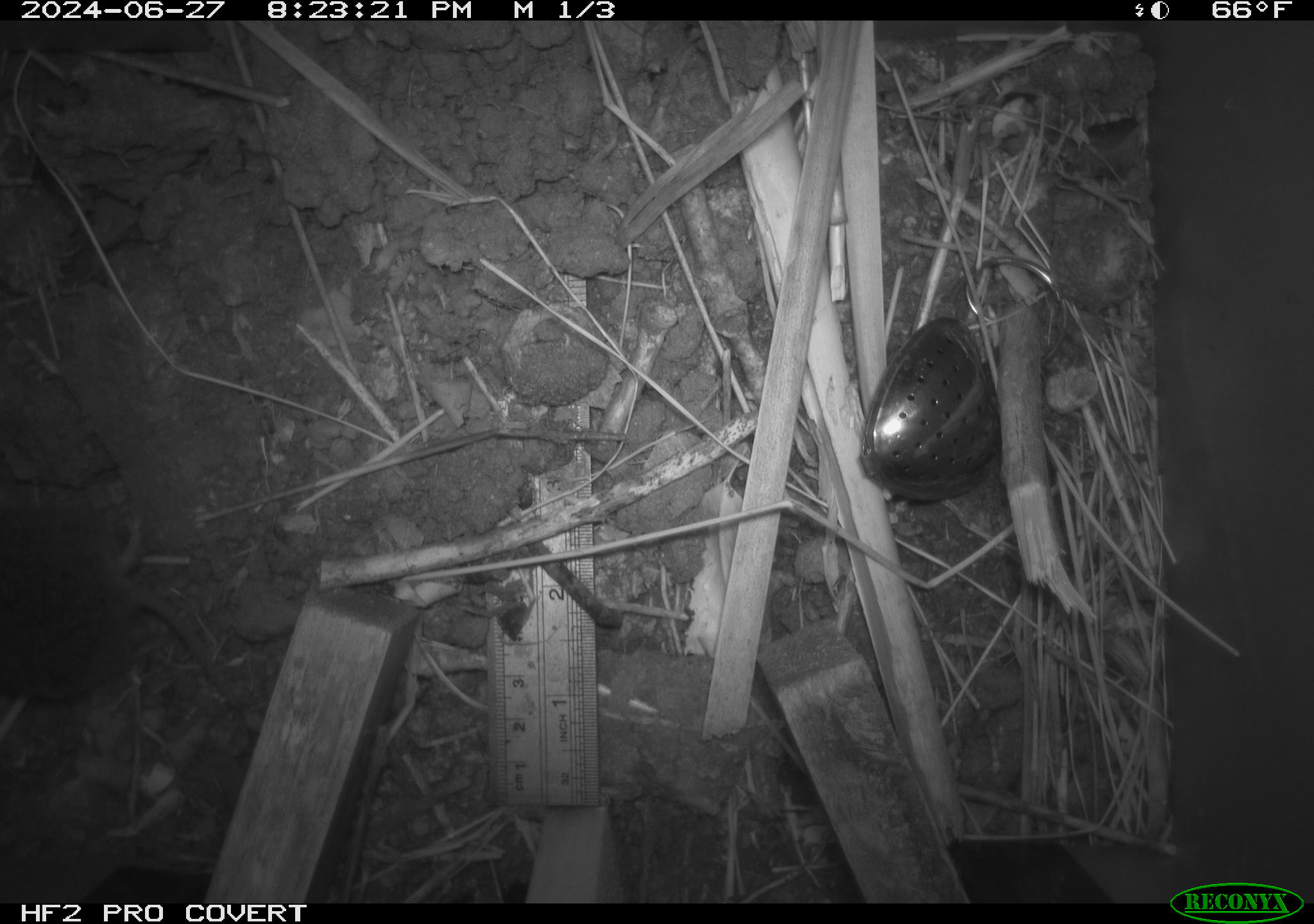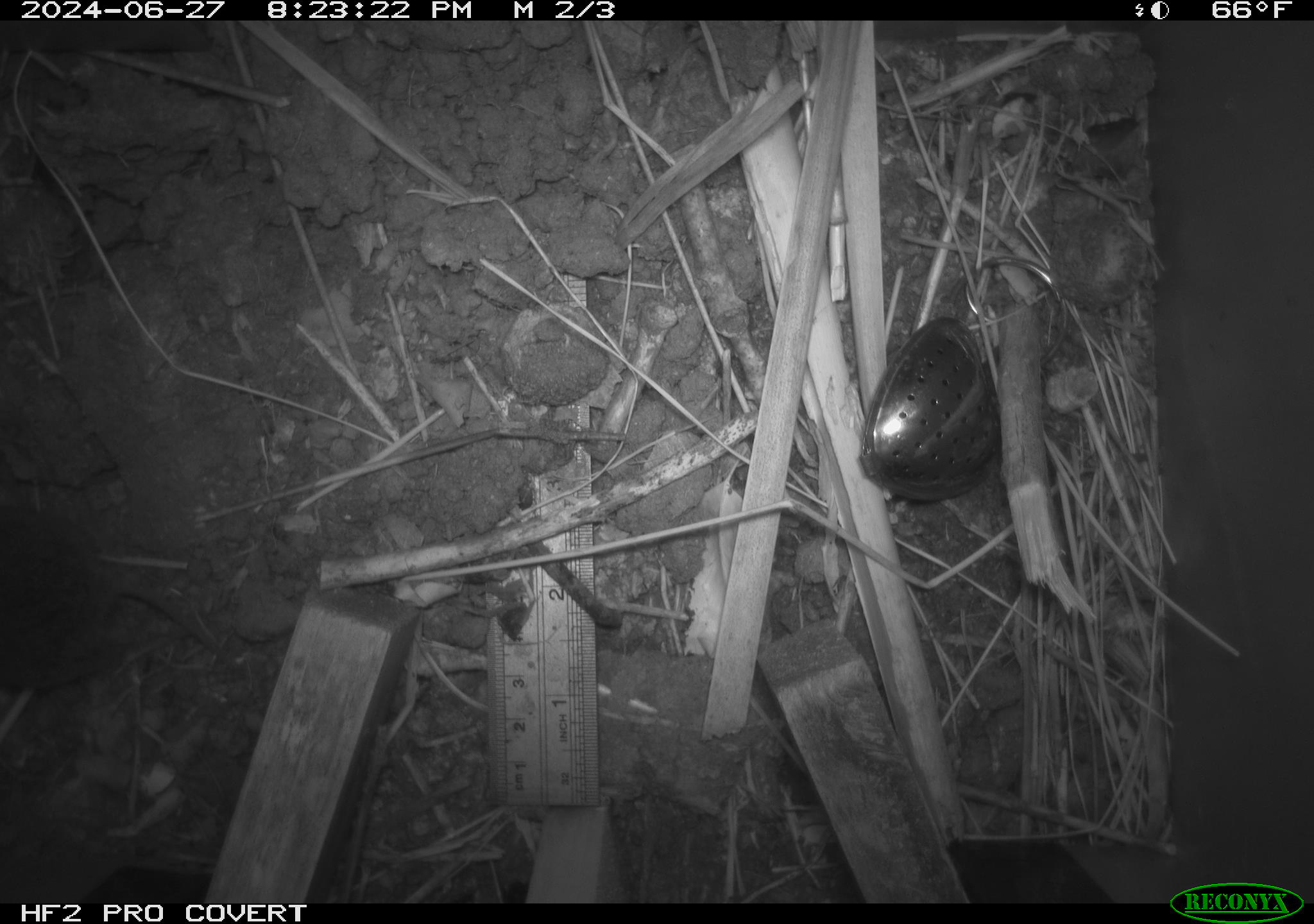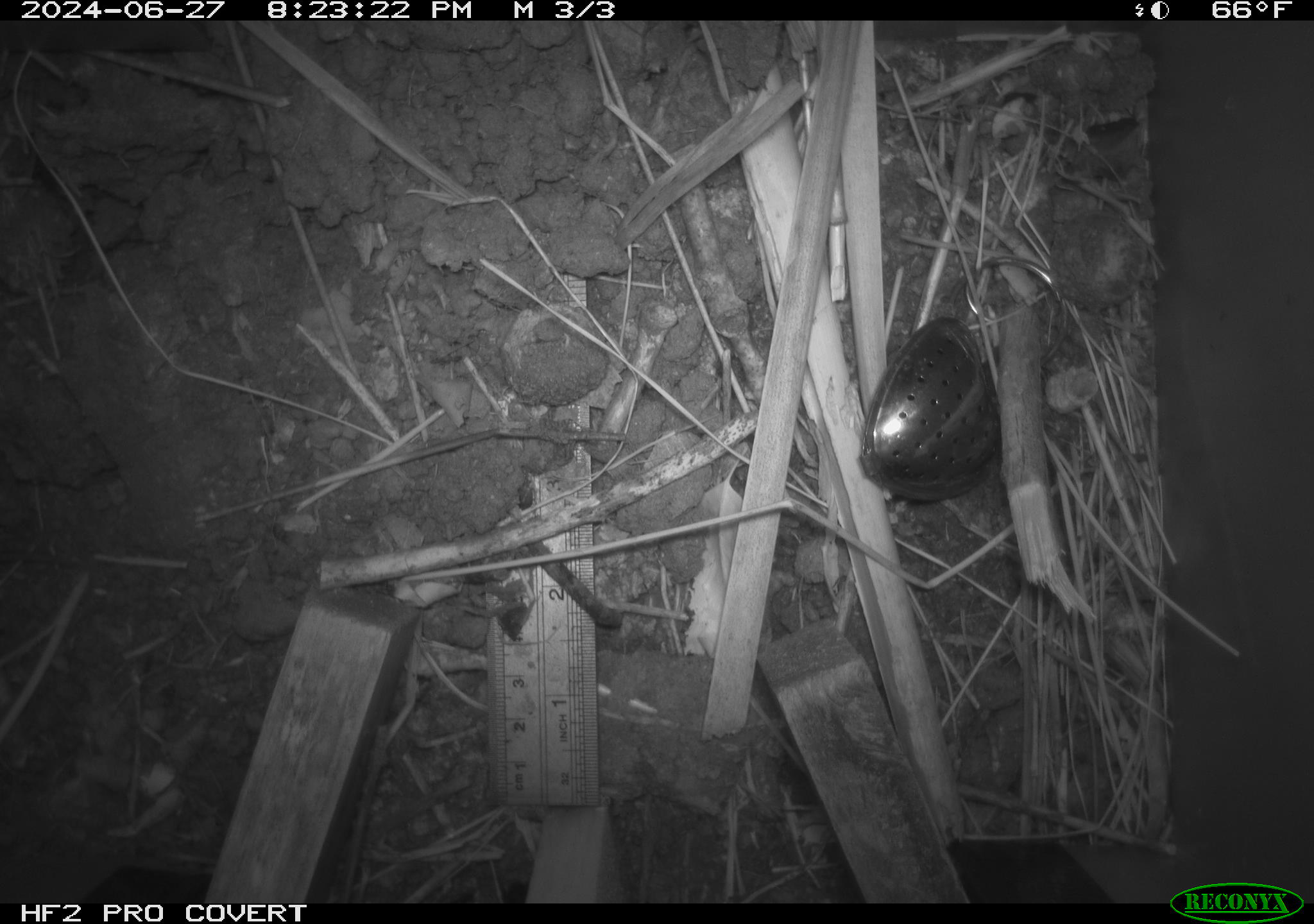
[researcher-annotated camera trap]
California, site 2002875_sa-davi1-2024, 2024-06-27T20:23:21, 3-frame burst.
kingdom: Animalia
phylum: Chordata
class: Mammalia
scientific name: Mammalia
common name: small mammal